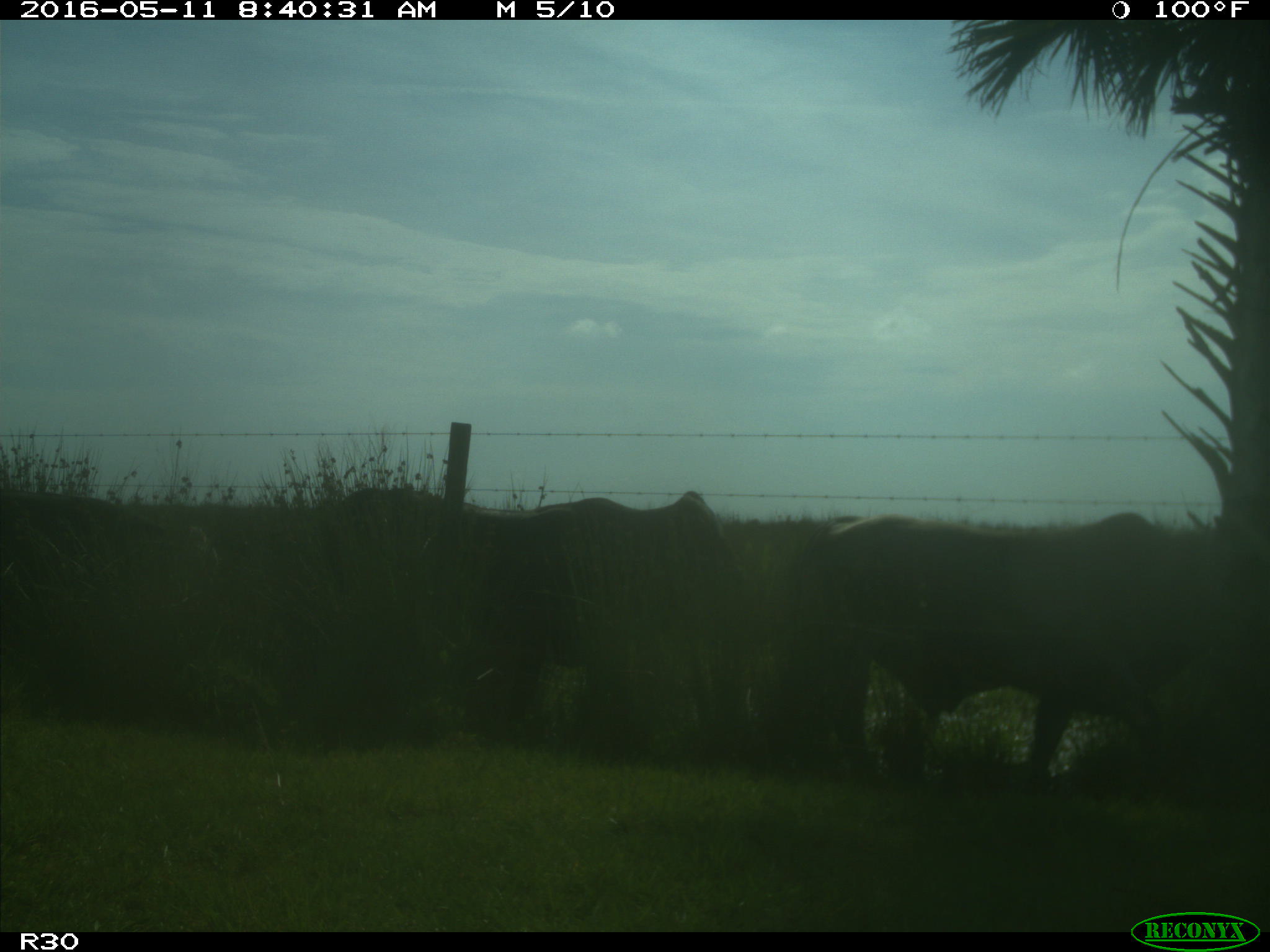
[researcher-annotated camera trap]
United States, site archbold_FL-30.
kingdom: Animalia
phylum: Chordata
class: Mammalia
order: Artiodactyla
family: Bovidae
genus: Bos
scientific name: Bos taurus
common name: domestic cow